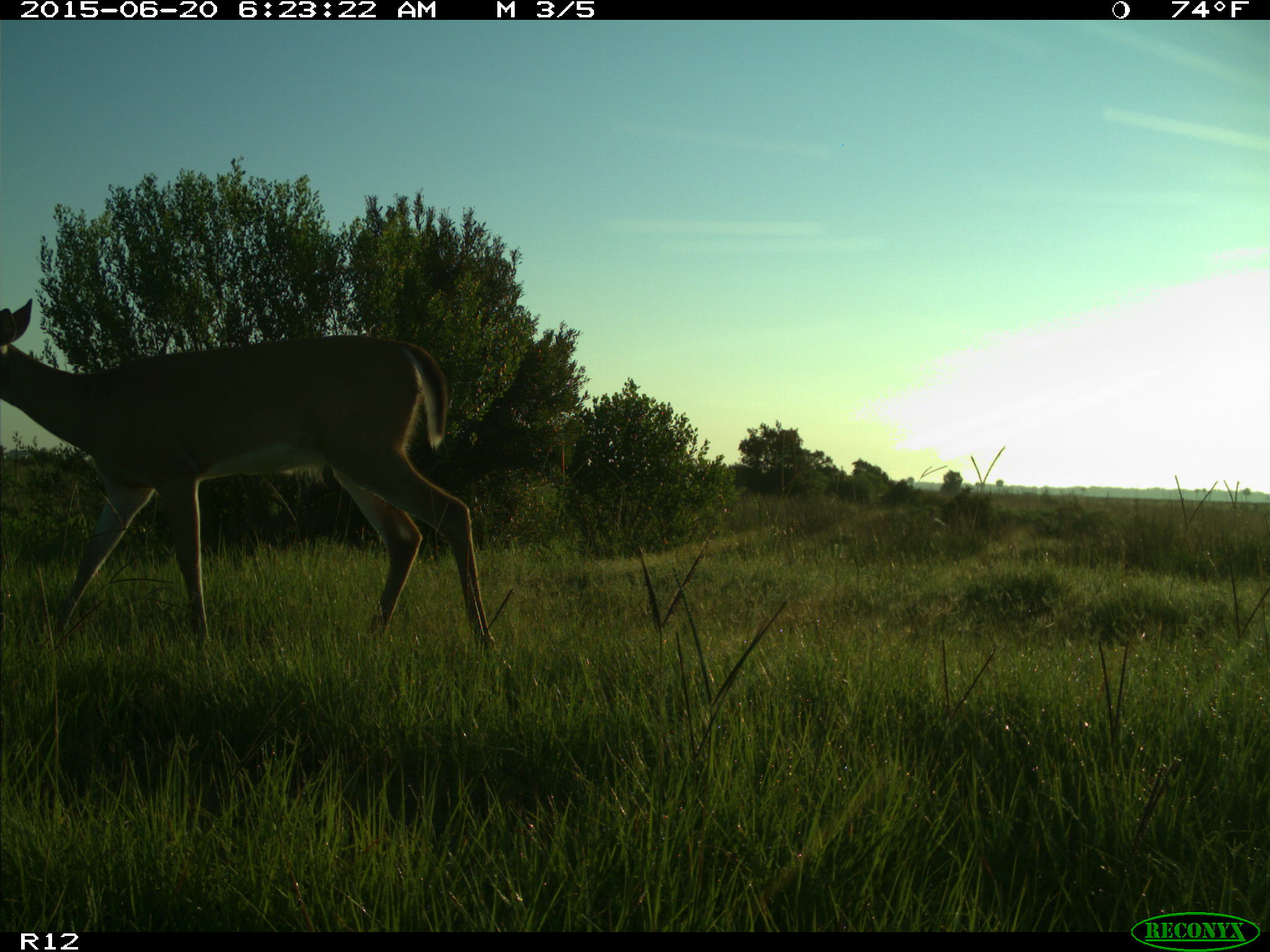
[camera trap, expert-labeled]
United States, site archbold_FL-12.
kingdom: Animalia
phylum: Chordata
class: Mammalia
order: Artiodactyla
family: Cervidae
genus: Odocoileus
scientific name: Odocoileus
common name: deer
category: unidentified deer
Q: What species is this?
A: Unidentified deer (deer) (Odocoileus).